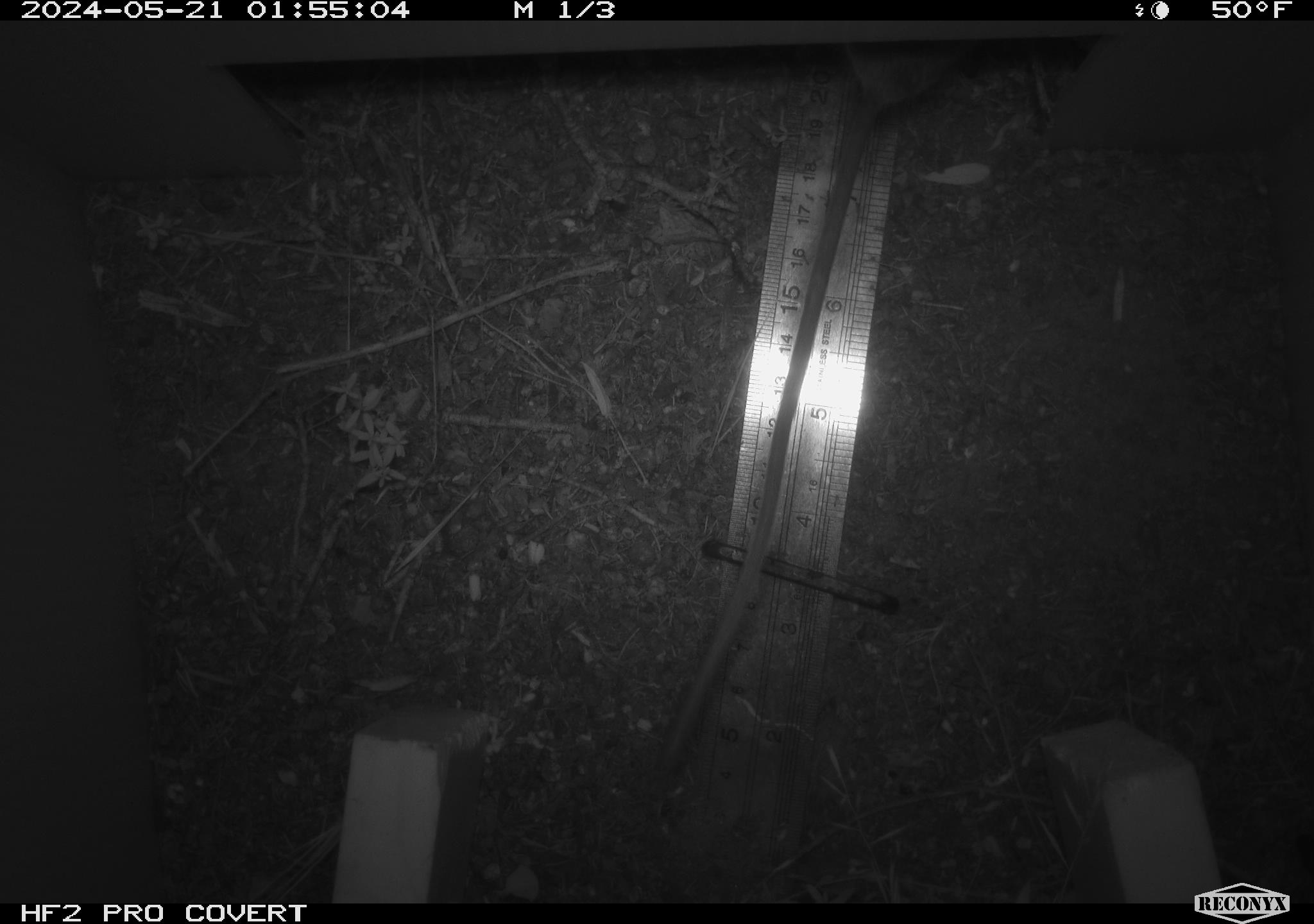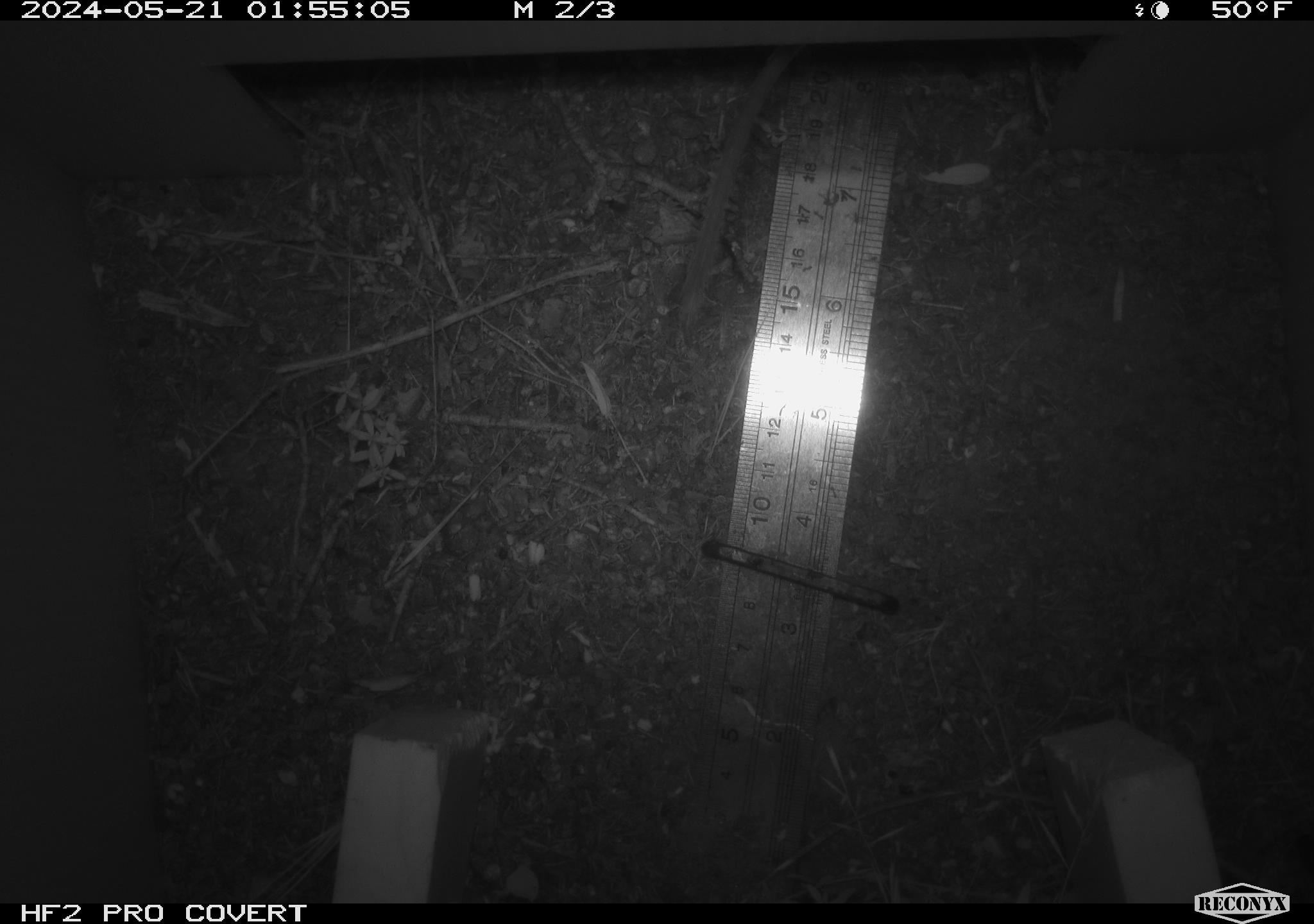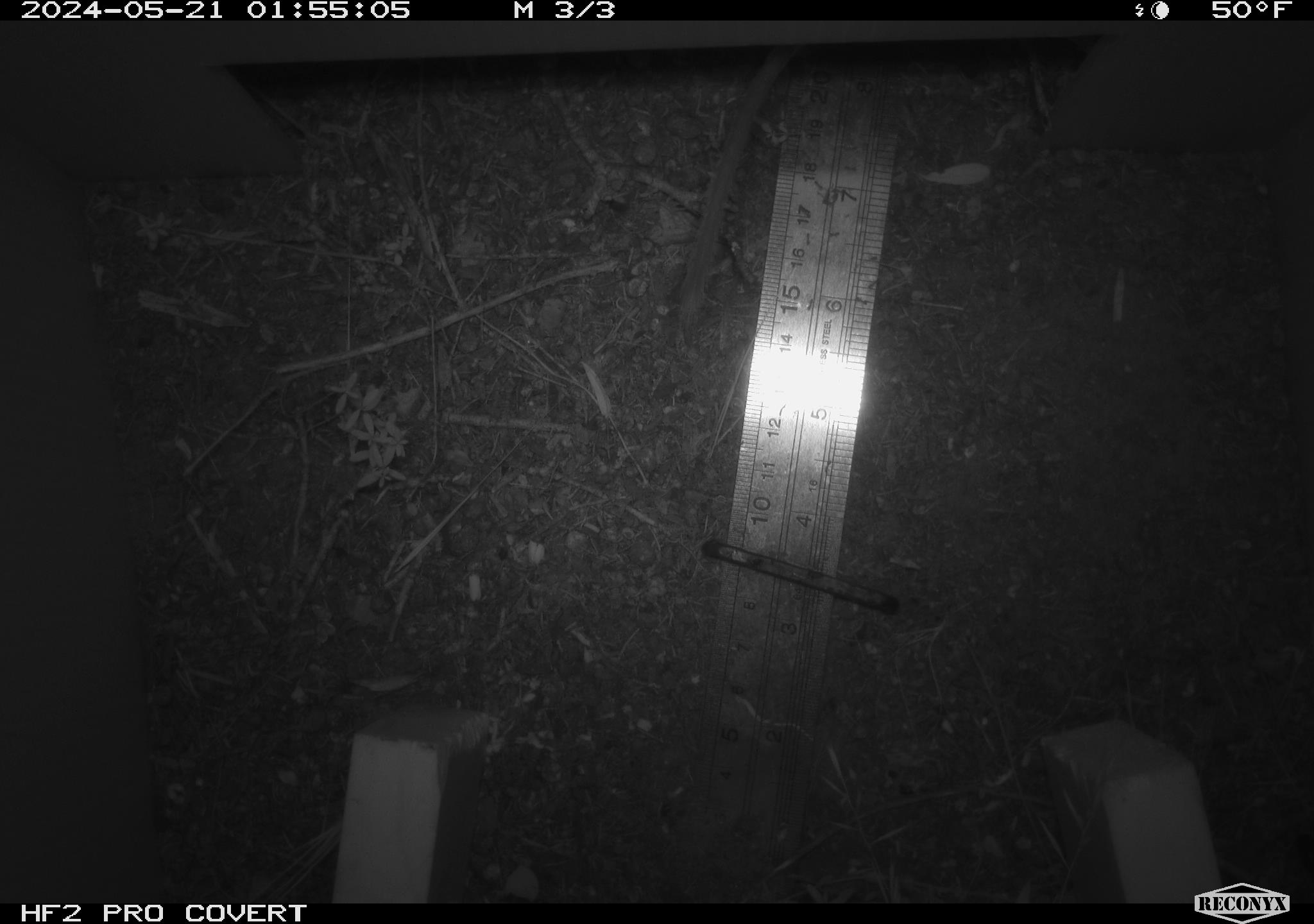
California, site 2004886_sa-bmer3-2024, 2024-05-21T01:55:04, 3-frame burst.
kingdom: Animalia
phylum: Chordata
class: Mammalia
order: Rodentia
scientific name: Rodentia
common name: mouse species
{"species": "mouse species (Rodentia)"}